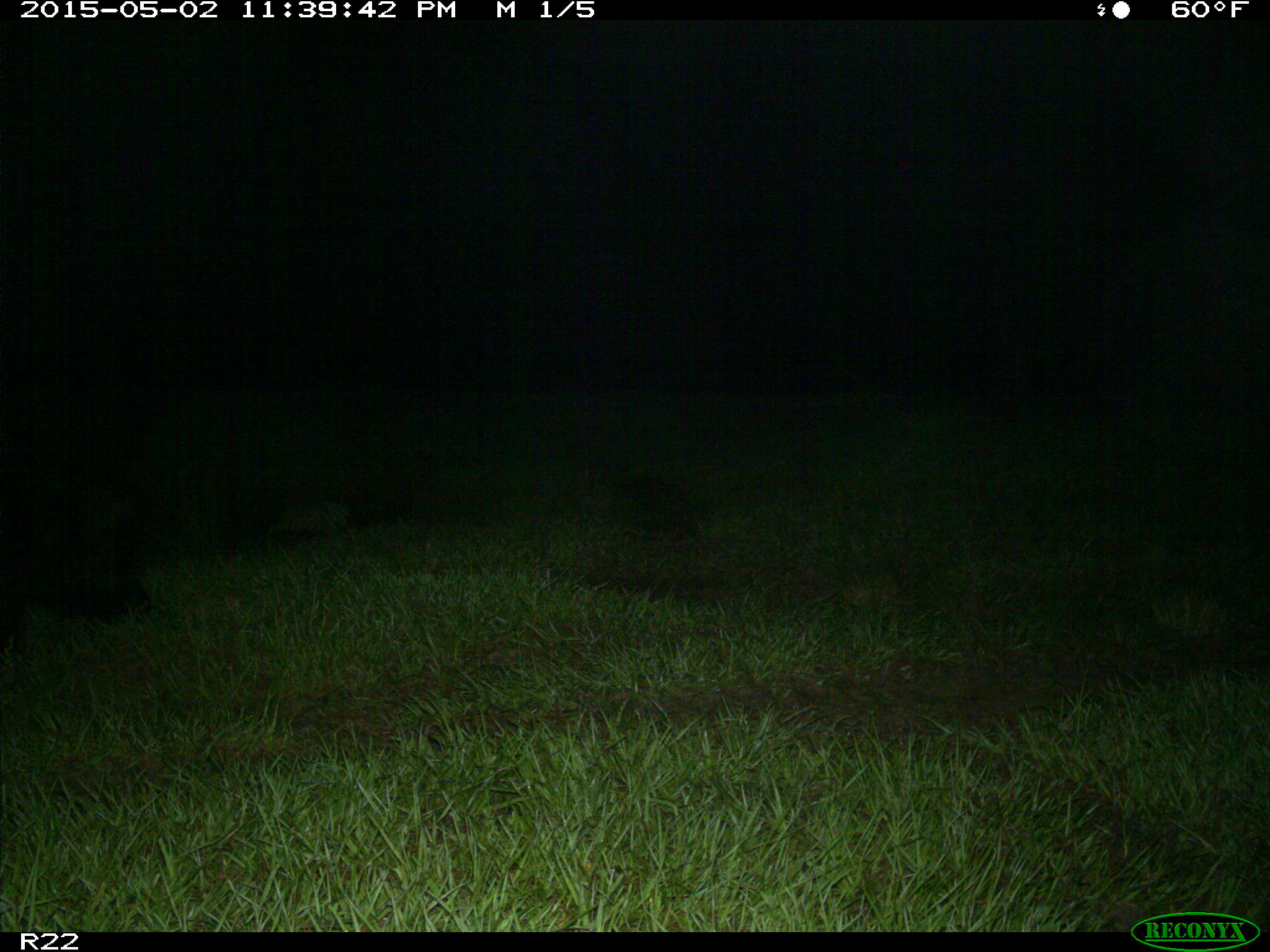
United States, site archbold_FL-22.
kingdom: Animalia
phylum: Chordata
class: Mammalia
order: Artiodactyla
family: Suidae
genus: Sus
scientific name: Sus scrofa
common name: wild boar